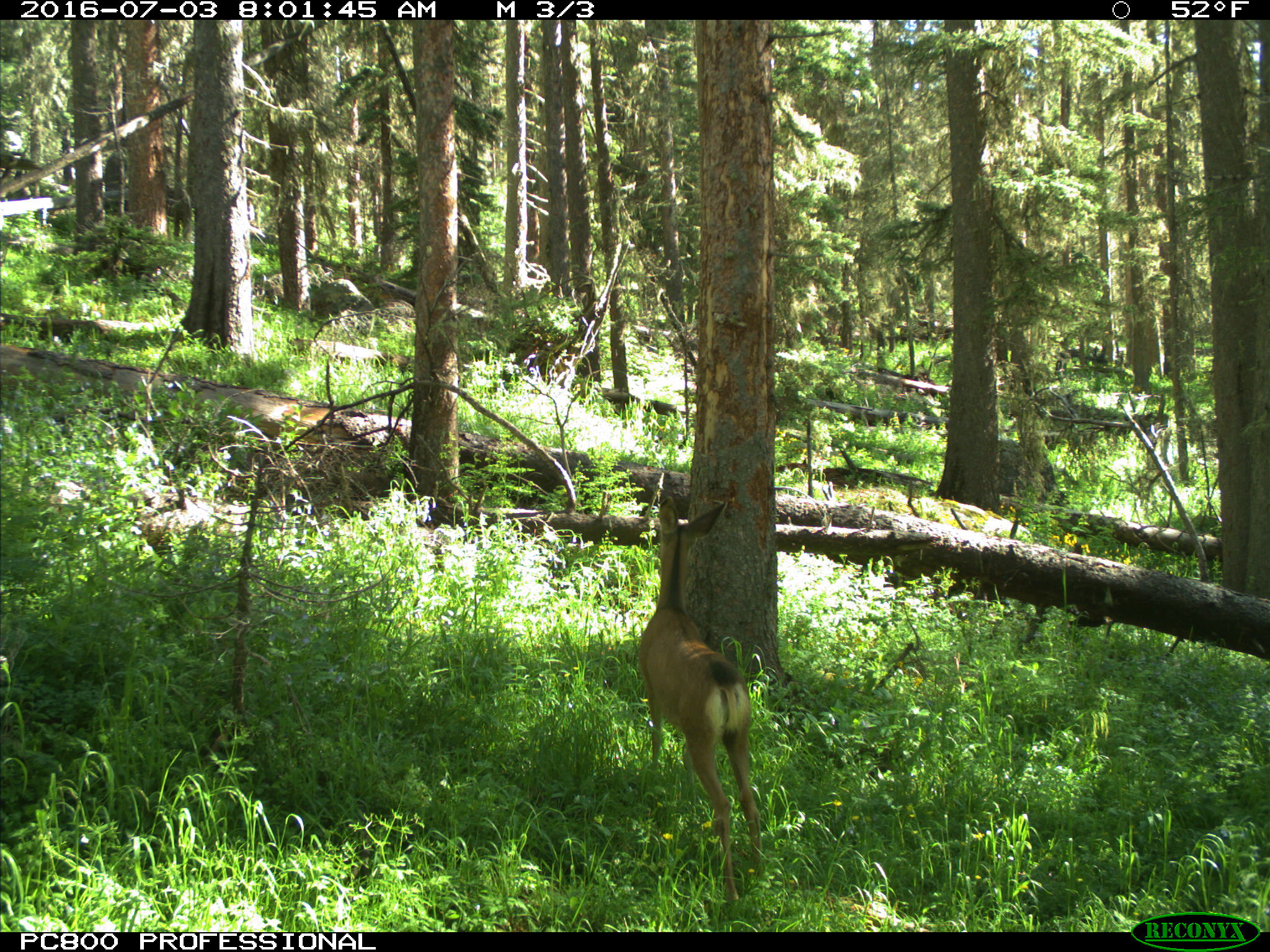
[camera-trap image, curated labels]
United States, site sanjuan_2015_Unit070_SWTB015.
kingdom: Animalia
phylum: Chordata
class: Mammalia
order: Artiodactyla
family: Cervidae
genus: Odocoileus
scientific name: Odocoileus hemionus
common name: mule deer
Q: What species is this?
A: Odocoileus hemionus (mule deer).